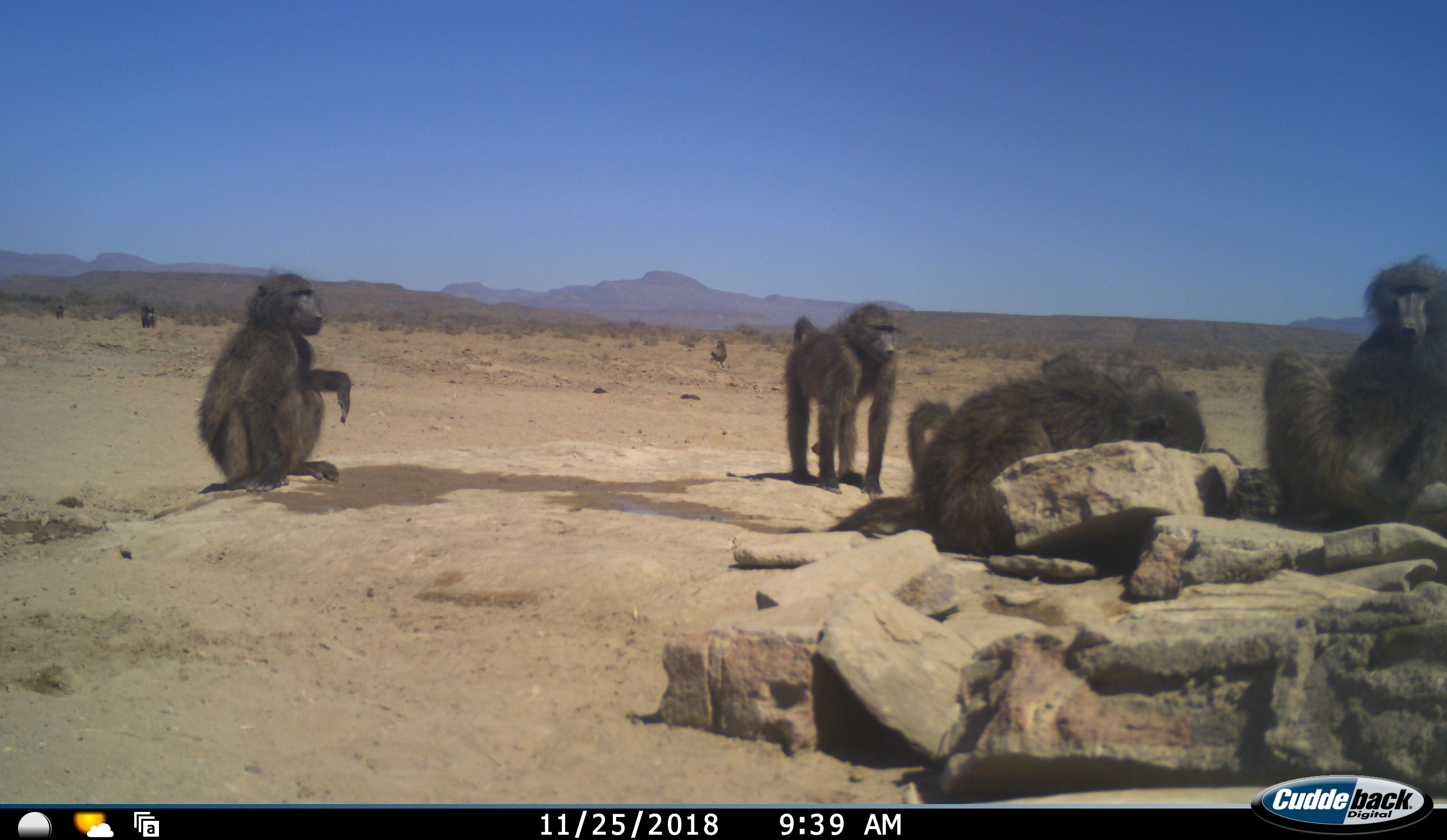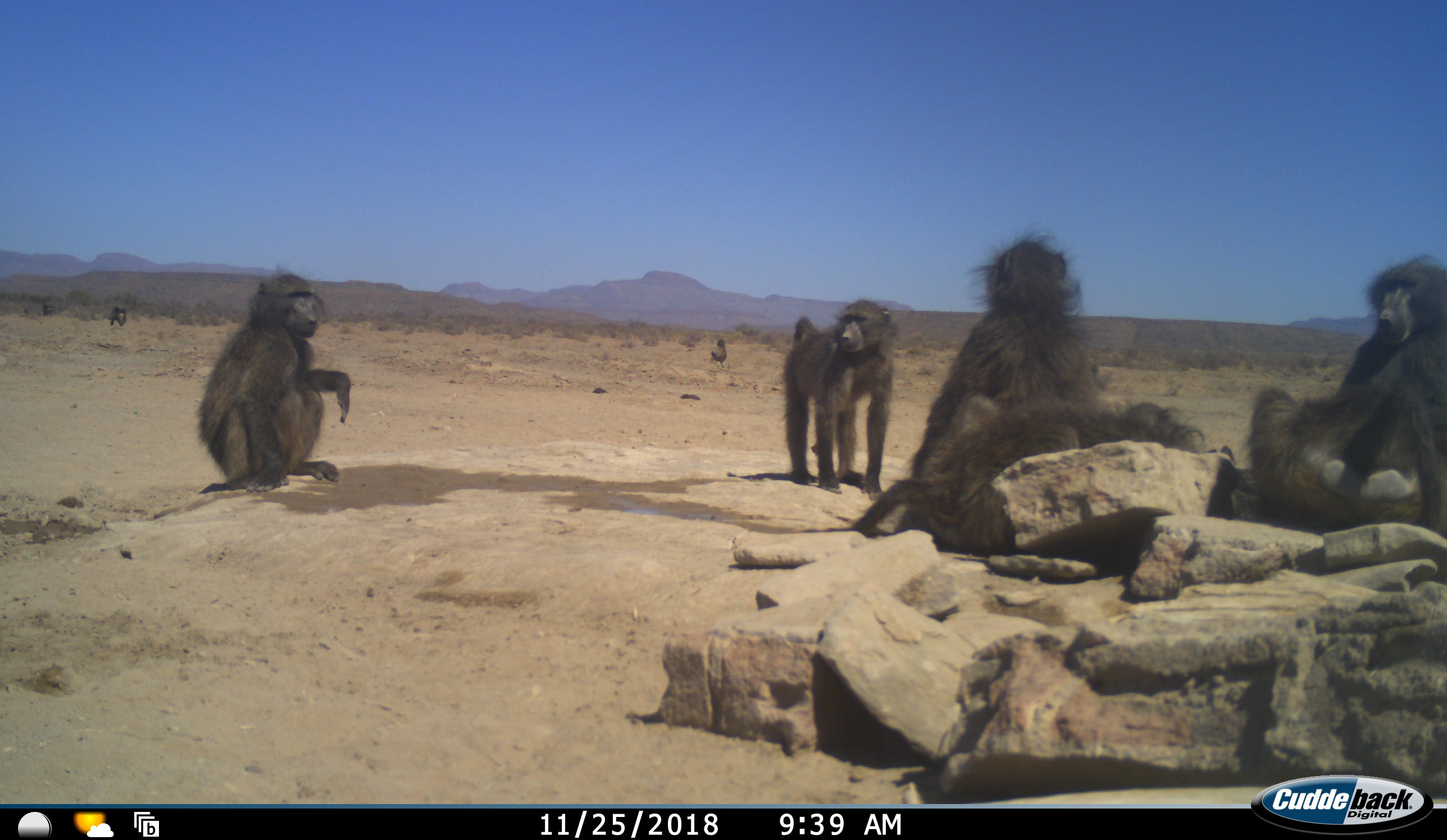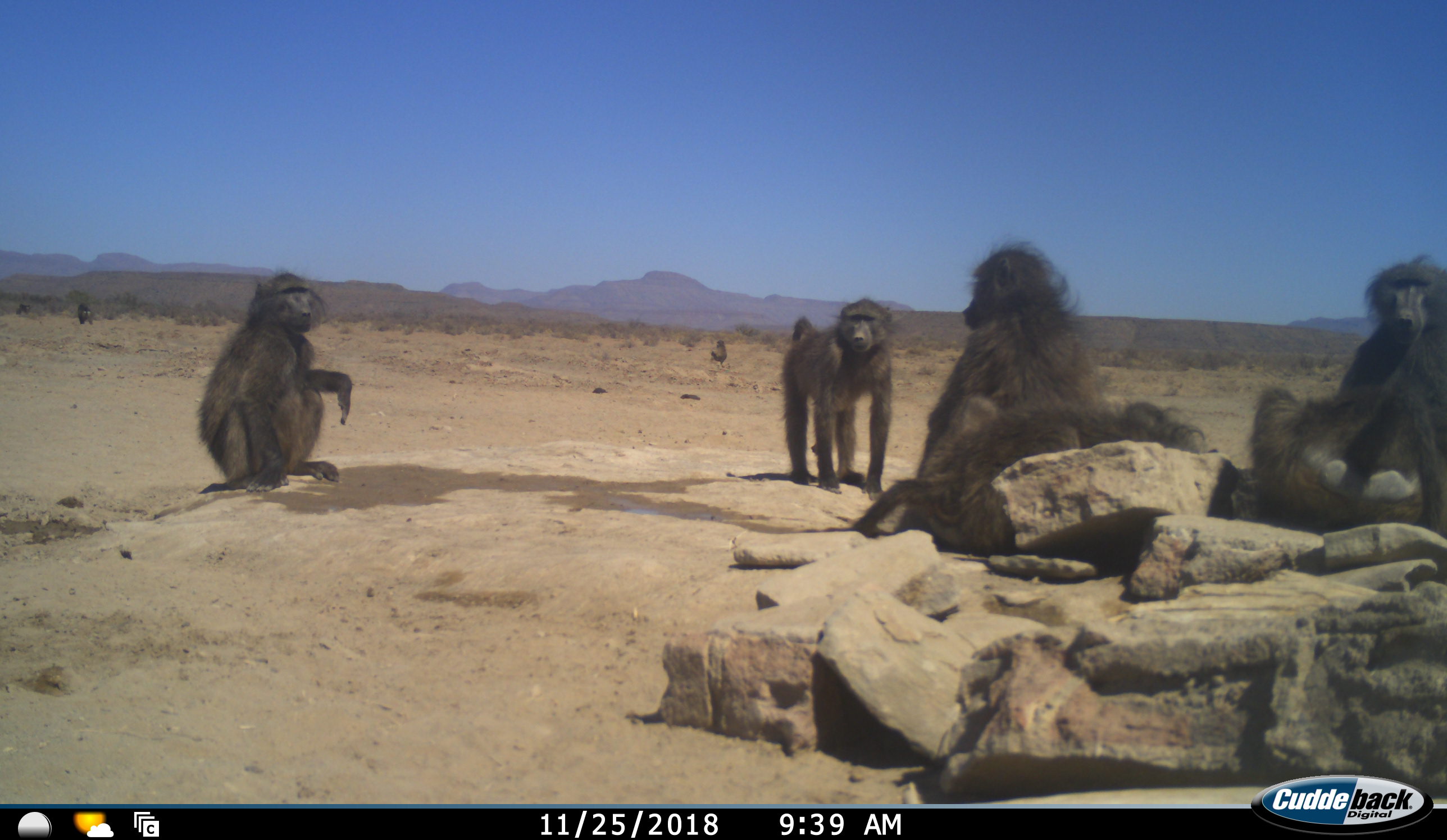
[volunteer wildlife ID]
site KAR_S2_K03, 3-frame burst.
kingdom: Animalia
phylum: Chordata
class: Mammalia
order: Primates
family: Cercopithecidae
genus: Papio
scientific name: Papio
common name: baboon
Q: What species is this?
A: Baboon (Papio).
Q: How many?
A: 8.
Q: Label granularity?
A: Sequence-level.